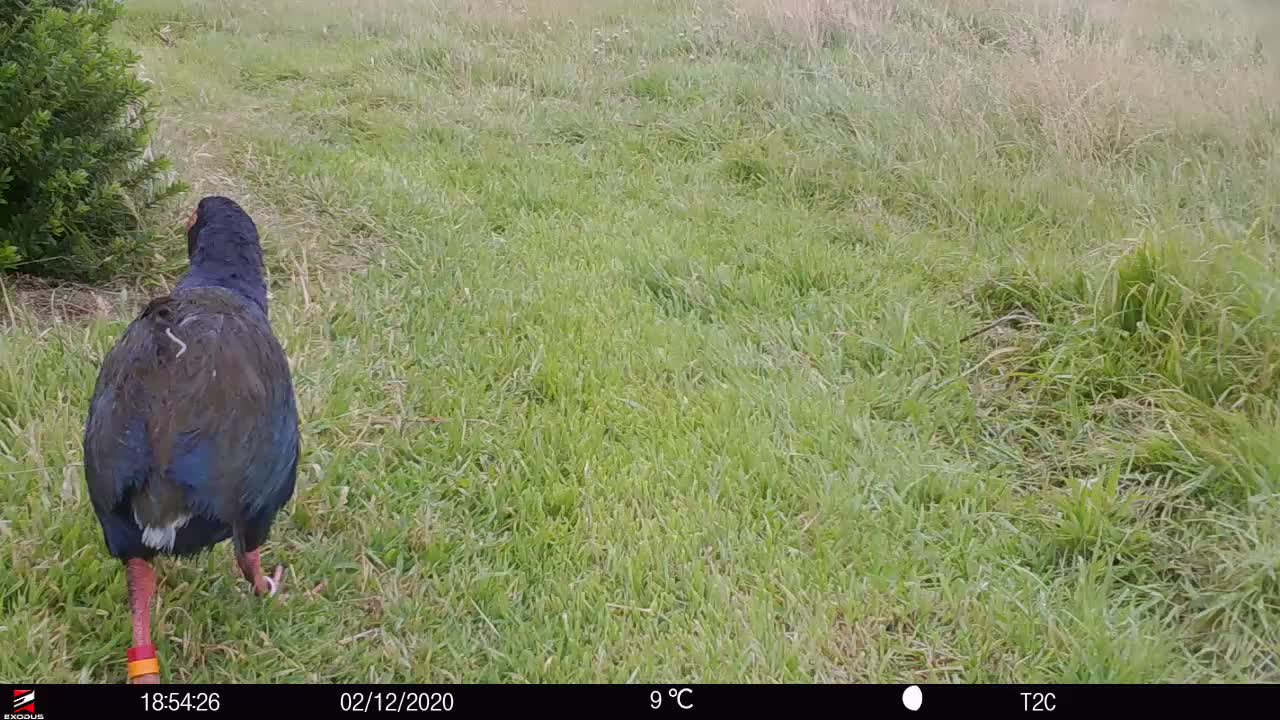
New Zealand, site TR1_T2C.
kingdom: Animalia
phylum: Chordata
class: Aves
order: Gruiformes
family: Rallidae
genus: Porphyrio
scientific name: Porphyrio mantelli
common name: takahe